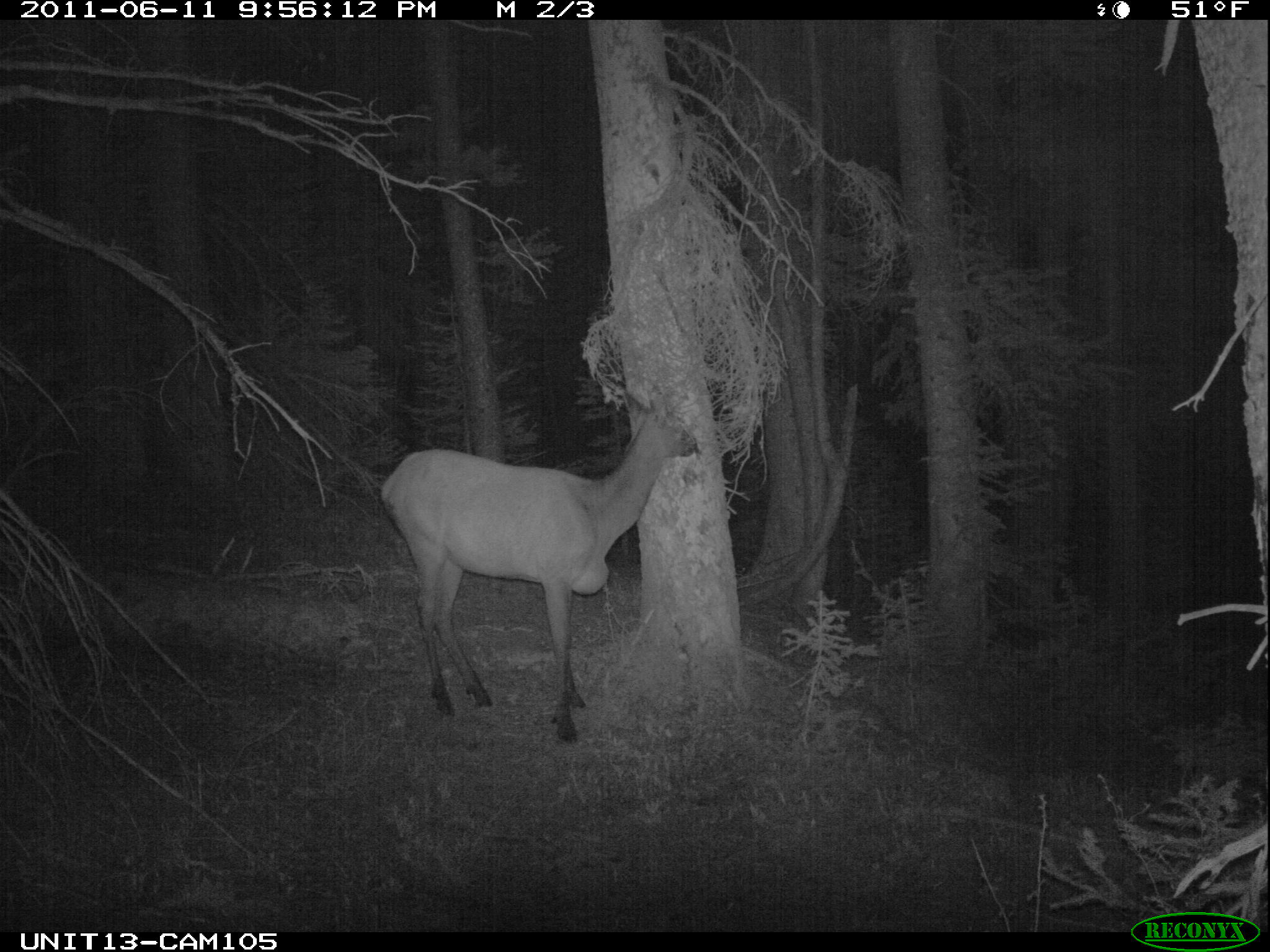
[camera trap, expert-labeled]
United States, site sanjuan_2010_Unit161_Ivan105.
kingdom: Animalia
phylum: Chordata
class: Mammalia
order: Artiodactyla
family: Cervidae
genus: Cervus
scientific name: Cervus elaphus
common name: red deer